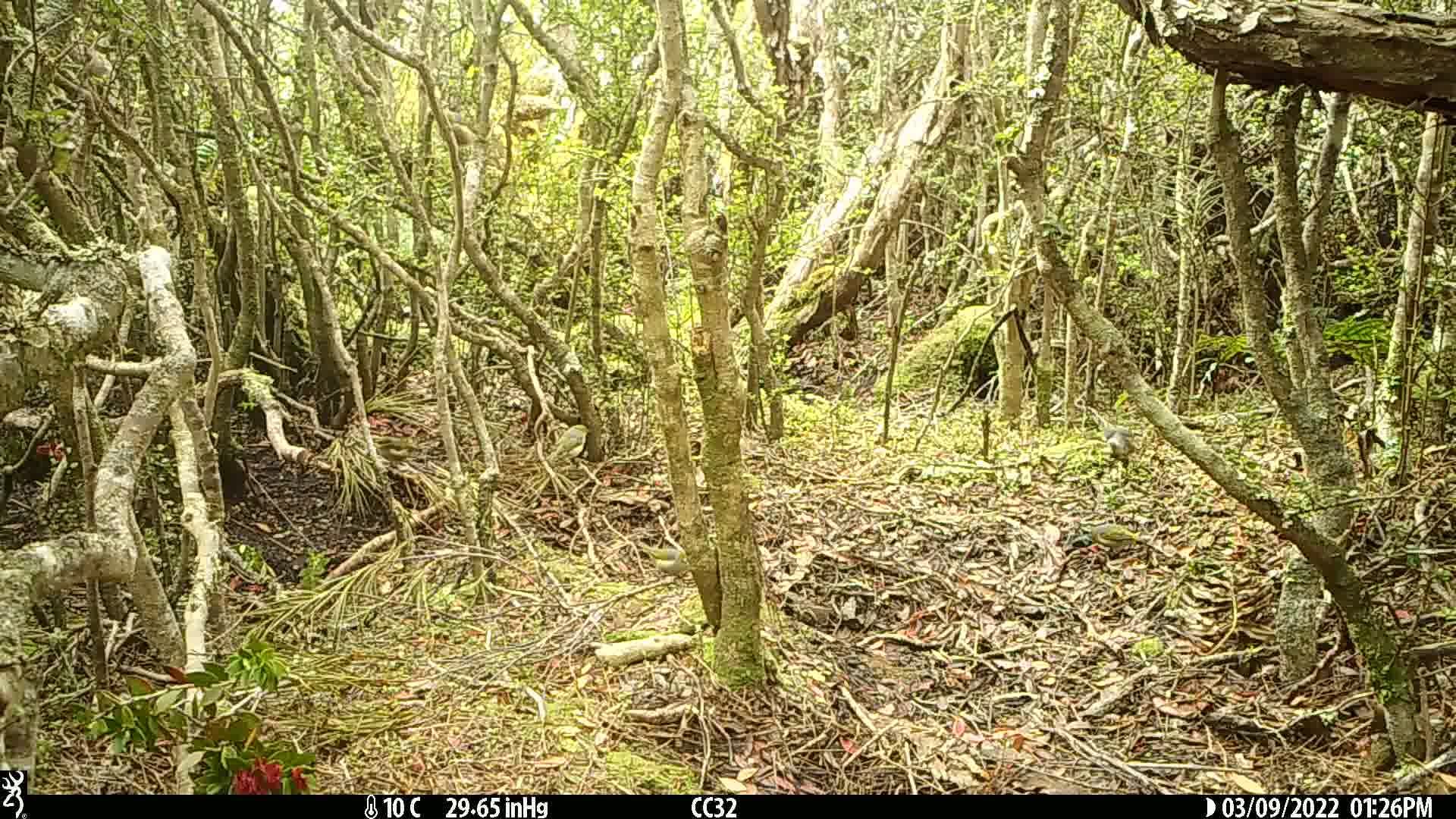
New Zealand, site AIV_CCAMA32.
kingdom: Animalia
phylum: Chordata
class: Aves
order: Passeriformes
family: Zosteropidae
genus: Zosterops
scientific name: Zosterops lateralis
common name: silvereye